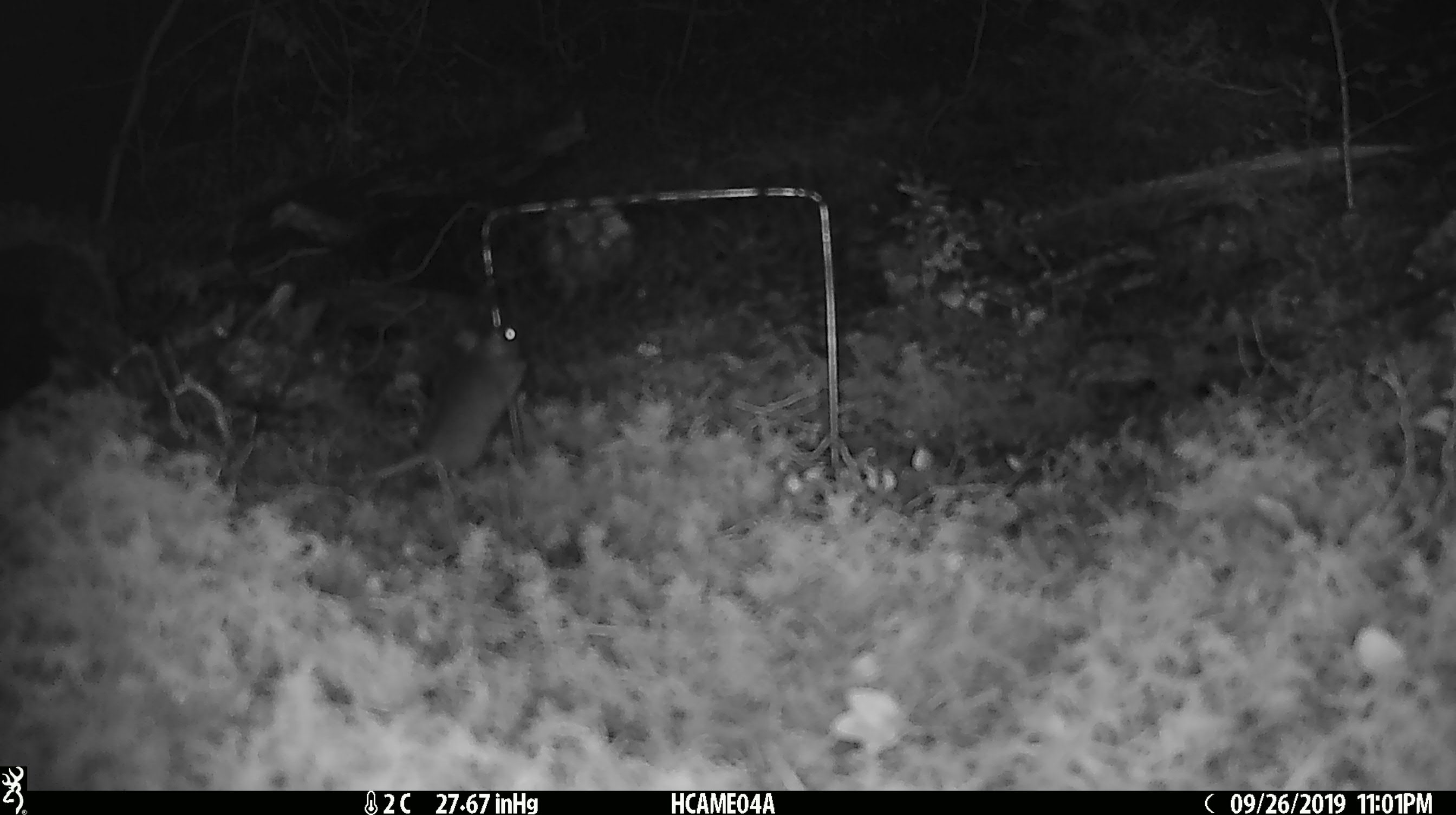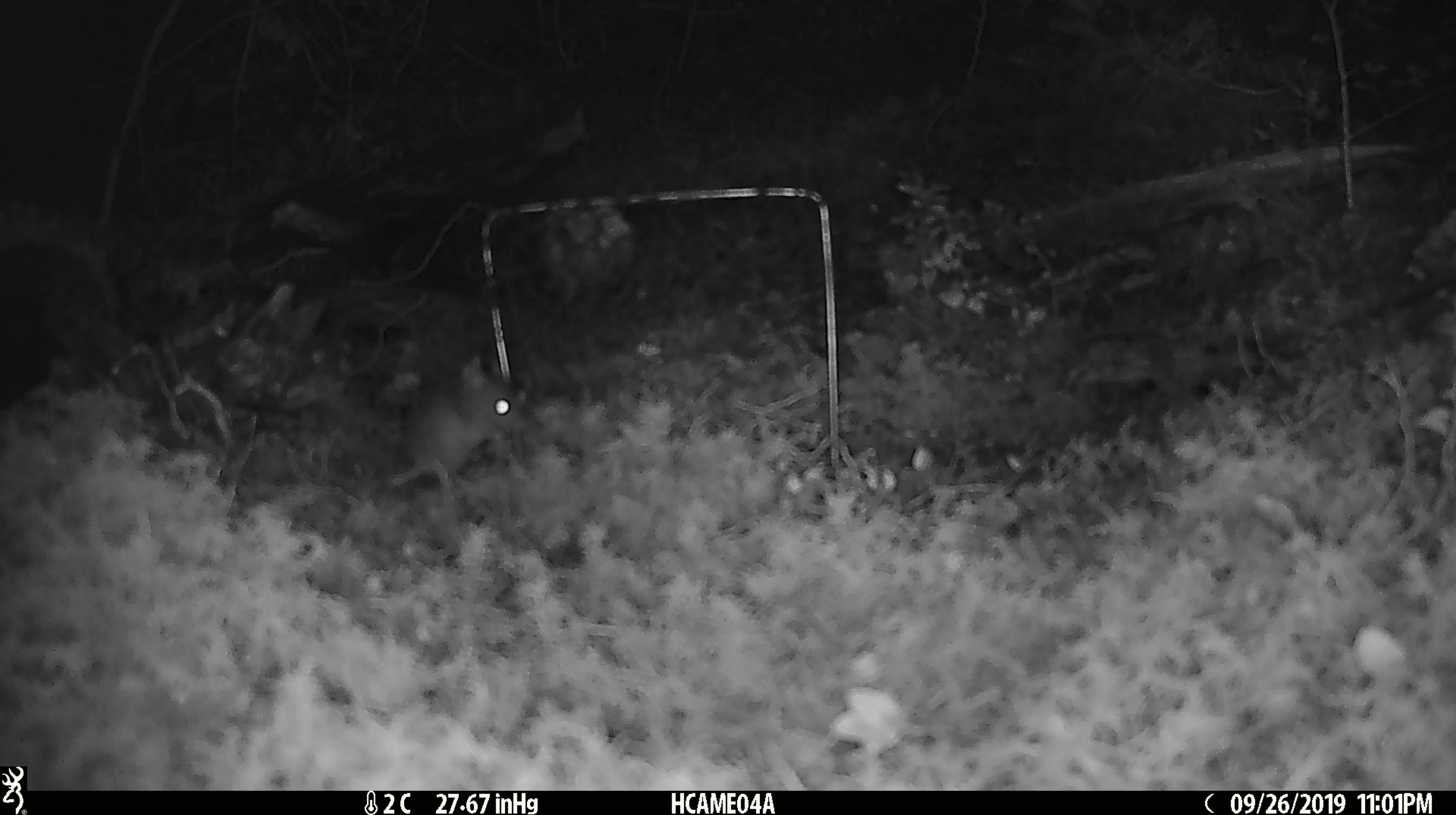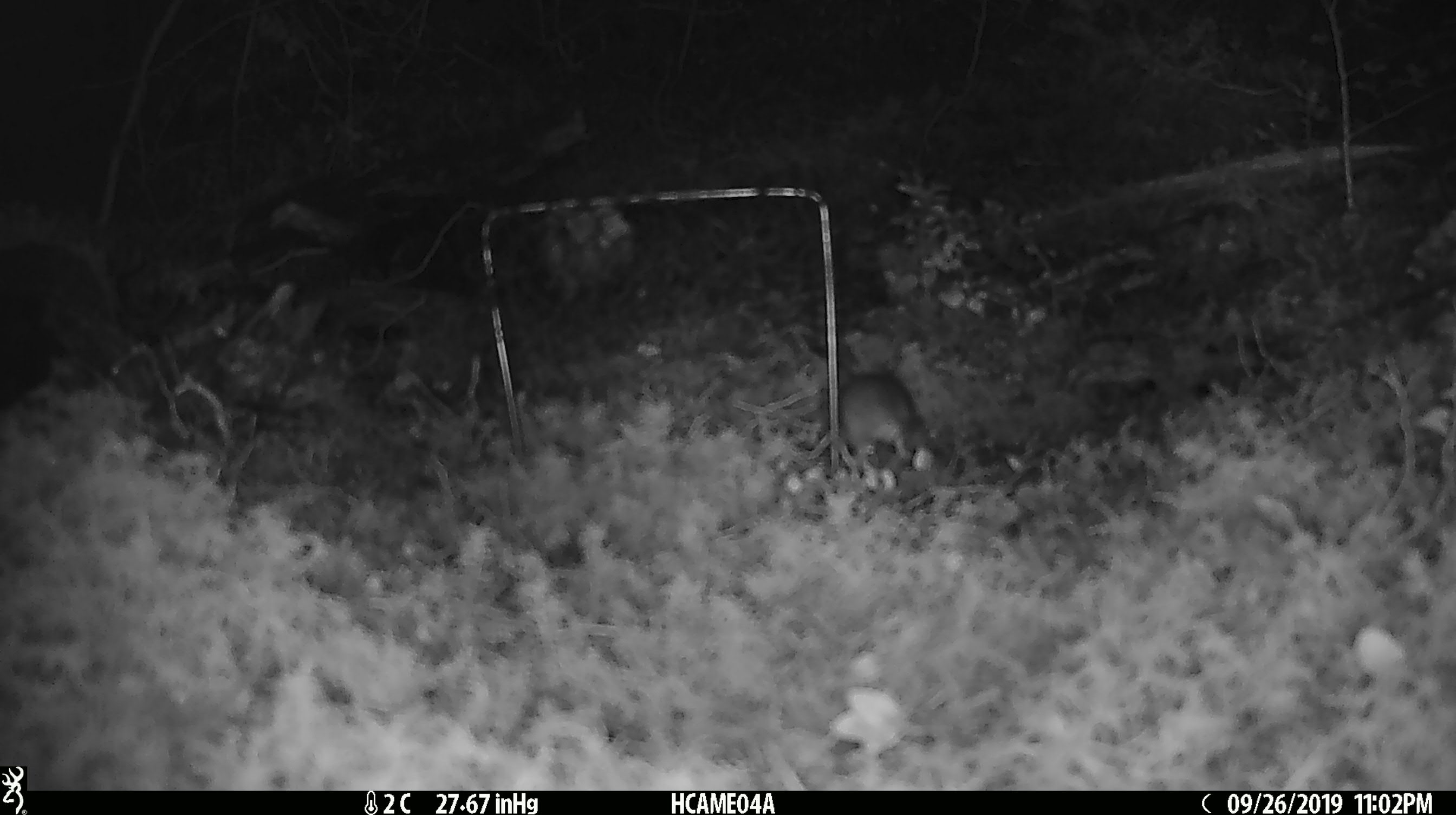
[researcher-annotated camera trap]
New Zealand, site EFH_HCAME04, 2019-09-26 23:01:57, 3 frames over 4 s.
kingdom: Animalia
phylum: Chordata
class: Mammalia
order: Rodentia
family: Muridae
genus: Mus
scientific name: Mus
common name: mouse